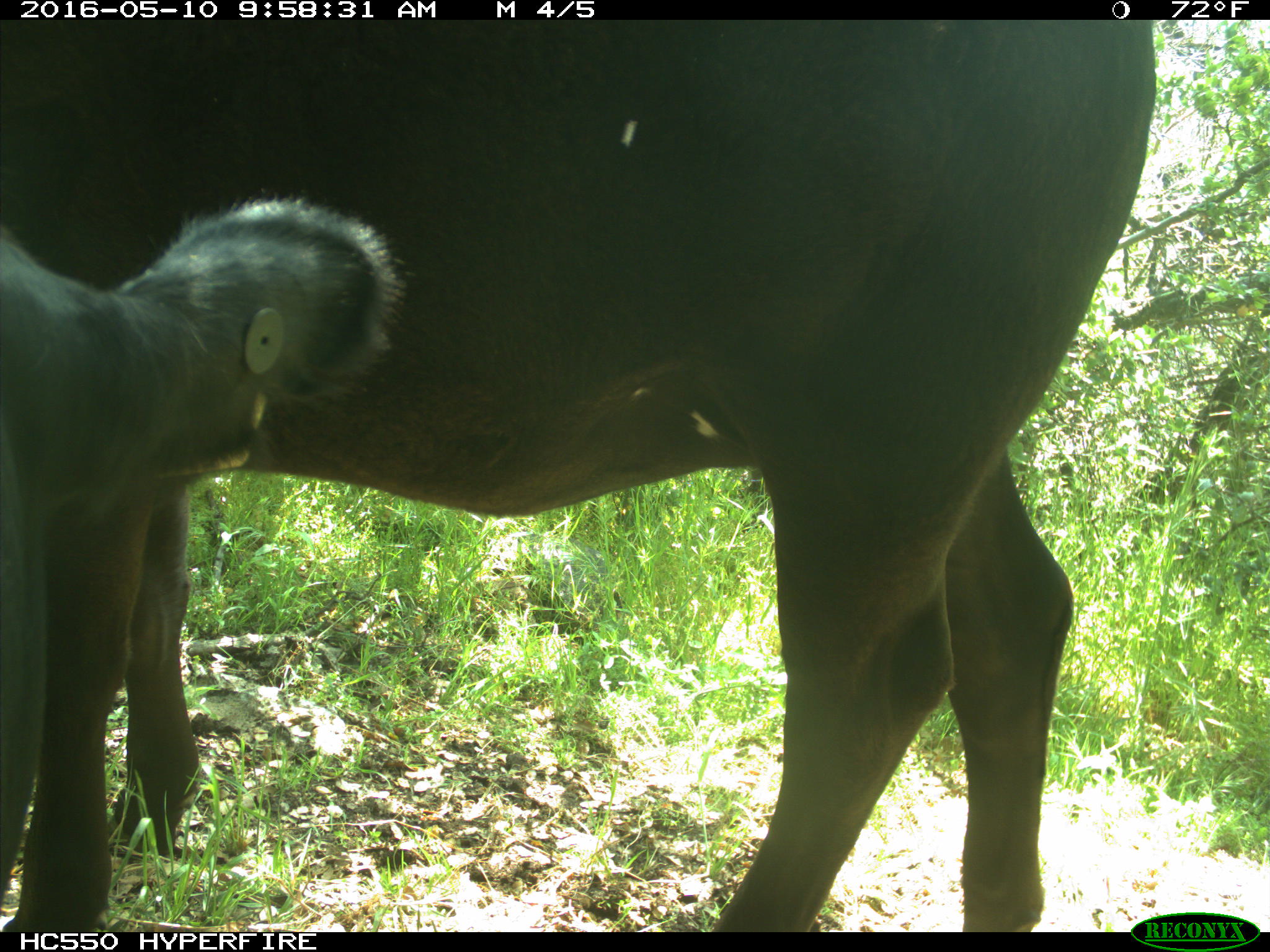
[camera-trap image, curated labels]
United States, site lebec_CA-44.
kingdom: Animalia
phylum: Chordata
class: Mammalia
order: Artiodactyla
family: Bovidae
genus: Bos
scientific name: Bos taurus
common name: domestic cow